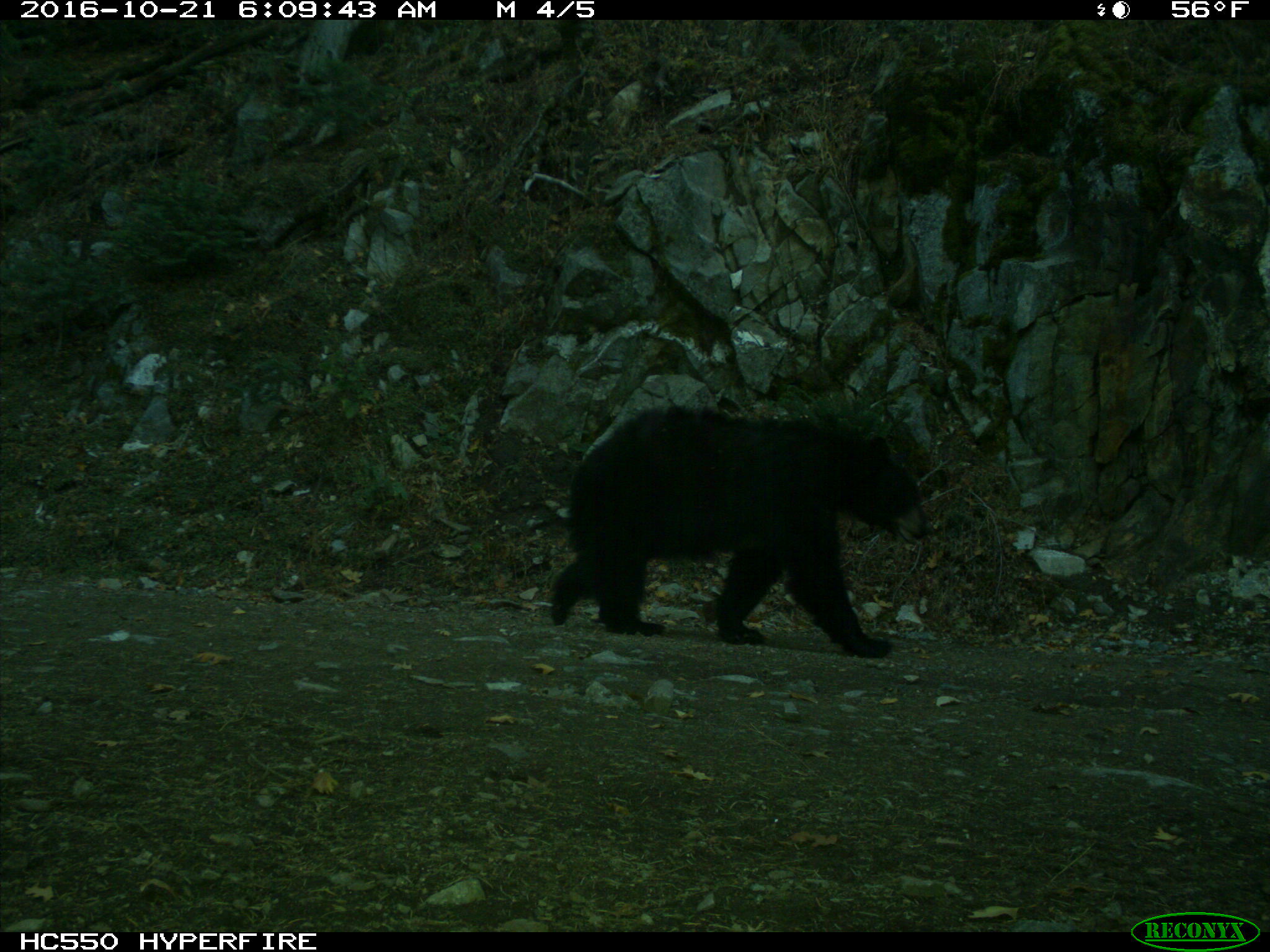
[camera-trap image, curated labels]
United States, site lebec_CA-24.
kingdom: Animalia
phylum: Chordata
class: Mammalia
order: Carnivora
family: Ursidae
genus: Ursus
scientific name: Ursus americanus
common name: american black bear